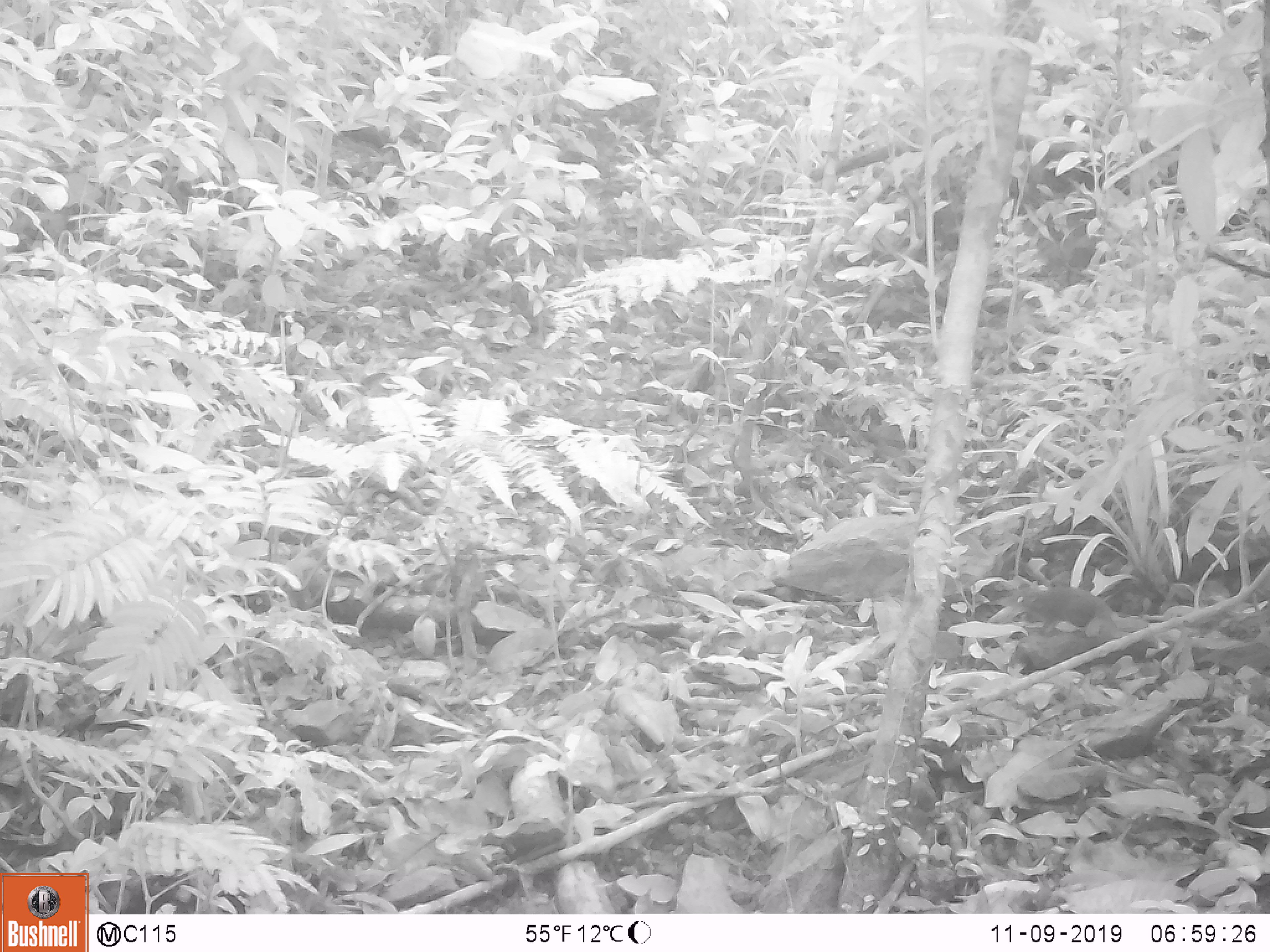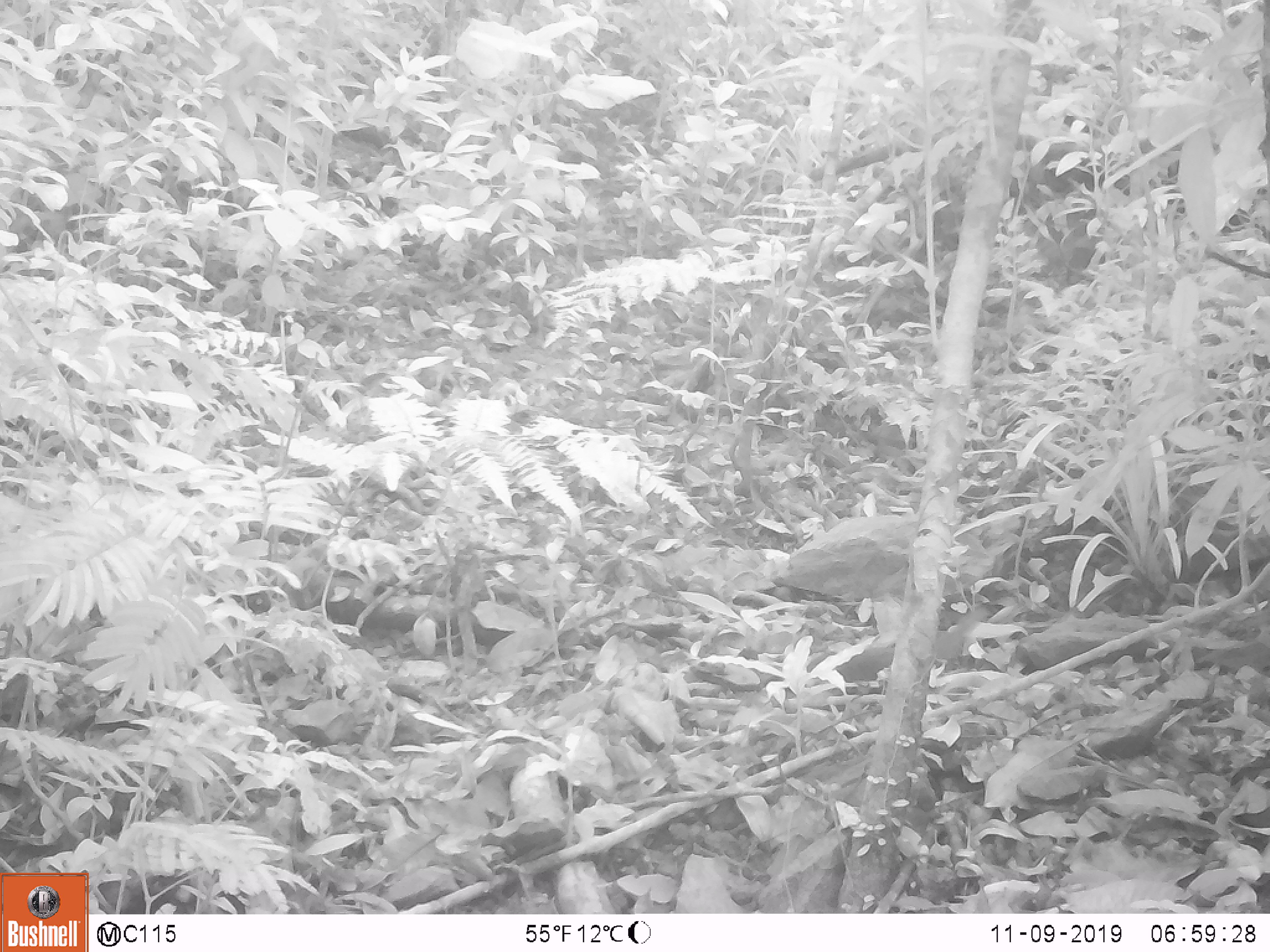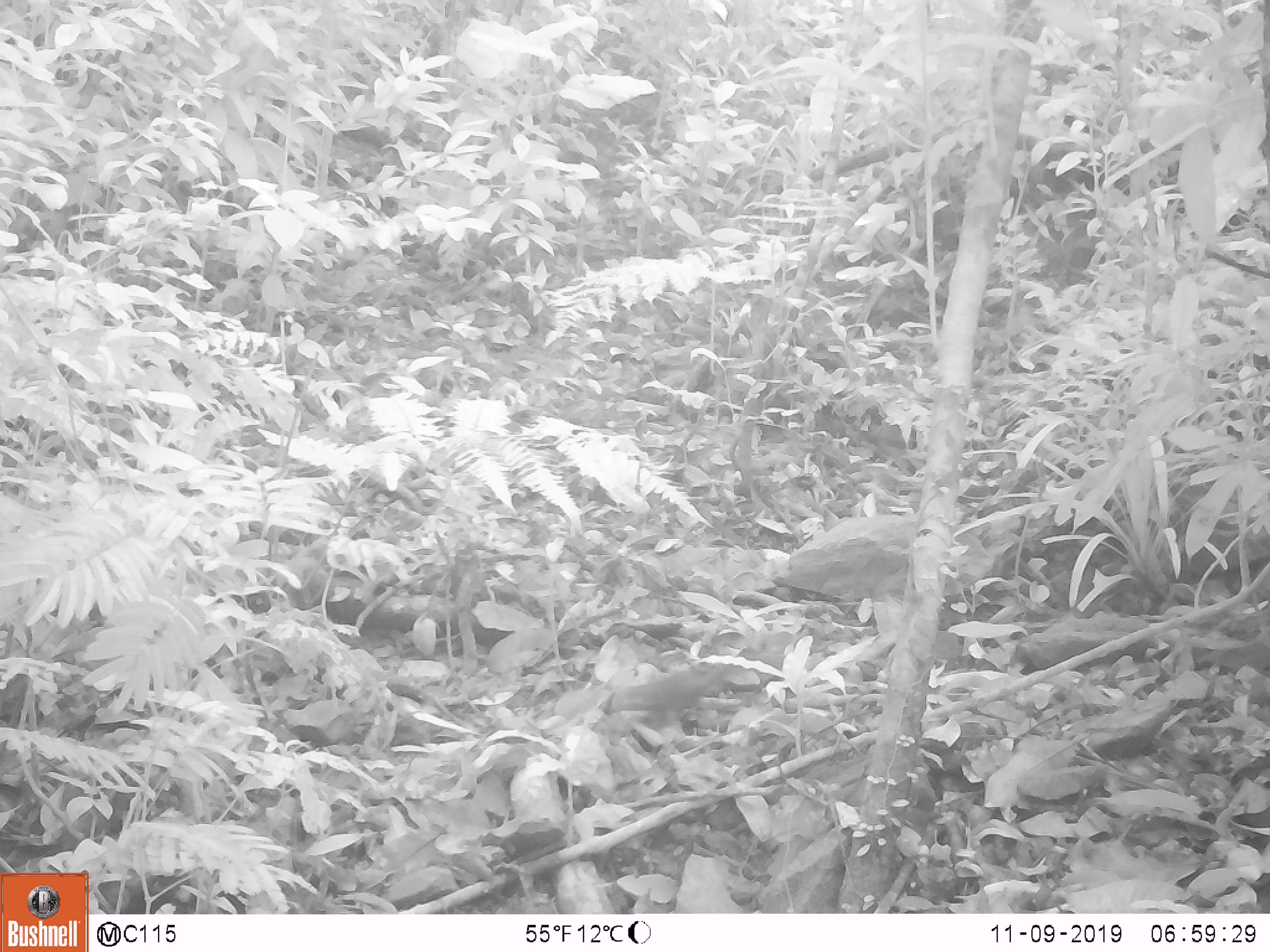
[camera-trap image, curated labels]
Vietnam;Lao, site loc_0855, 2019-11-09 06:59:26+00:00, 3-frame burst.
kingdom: Animalia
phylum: Chordata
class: Mammalia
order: Scandentia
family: Tupaiidae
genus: Tupaia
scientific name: Tupaia belangeri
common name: northern treeshrew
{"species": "northern treeshrew (Tupaia belangeri)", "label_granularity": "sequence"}